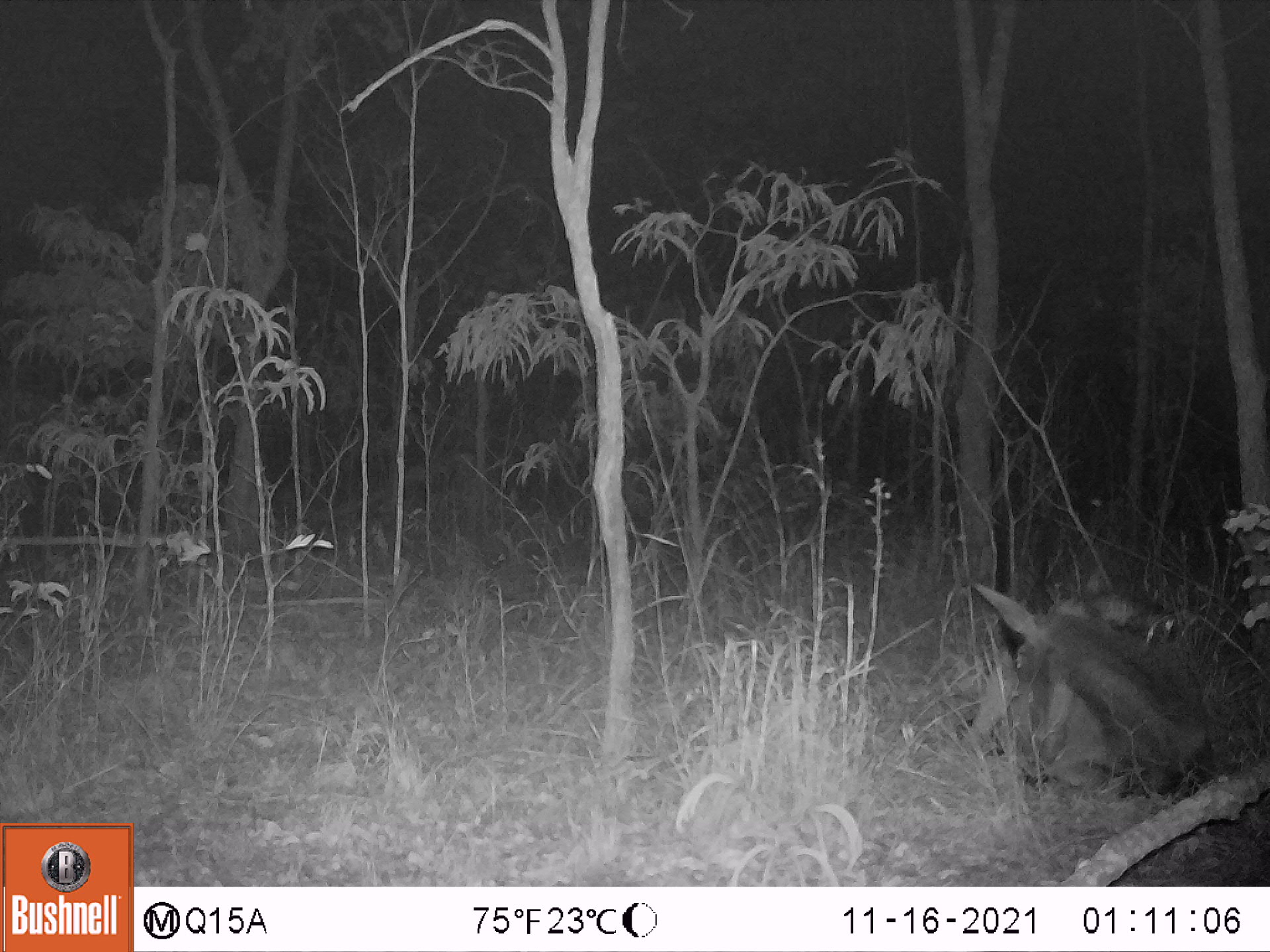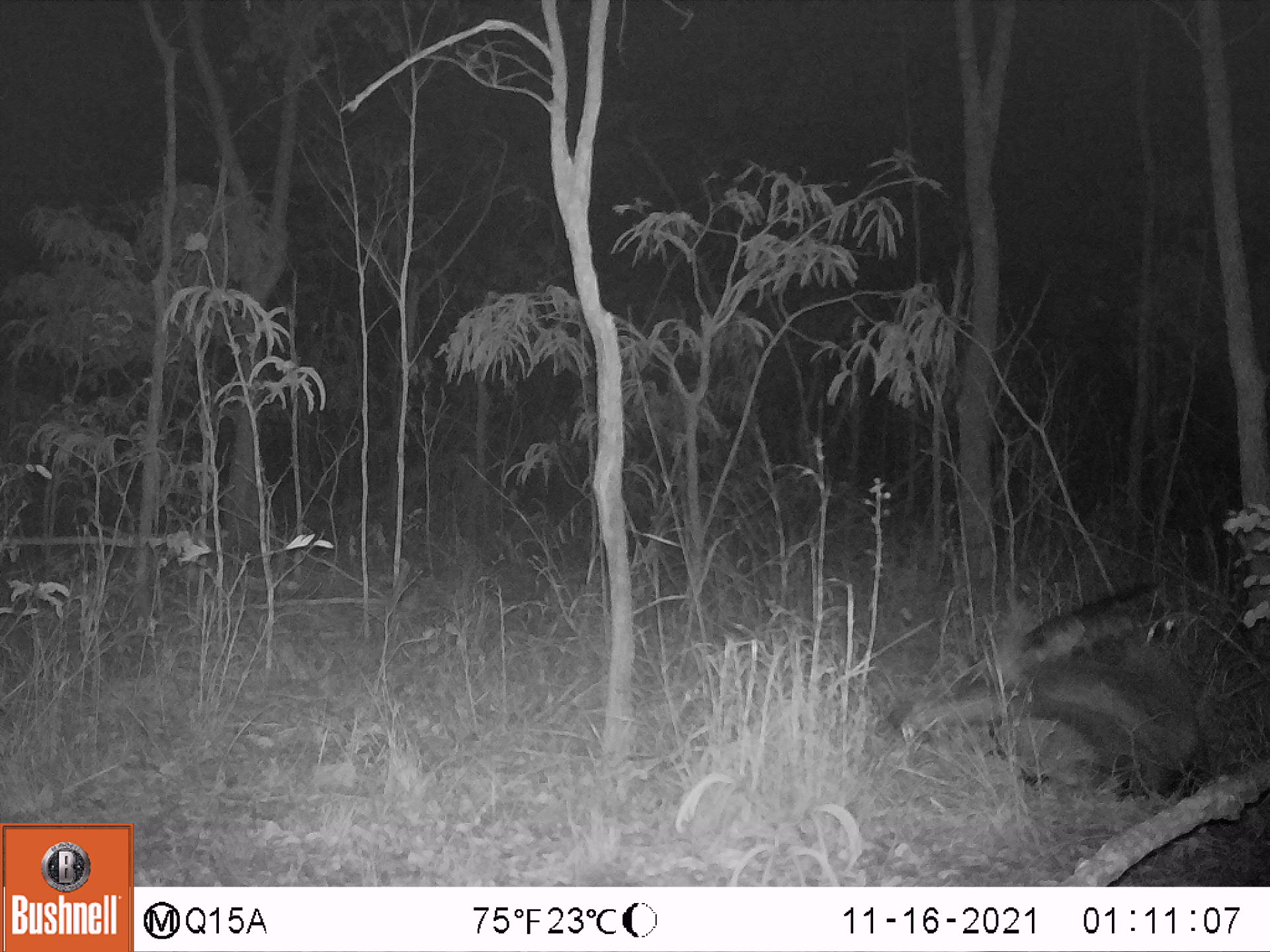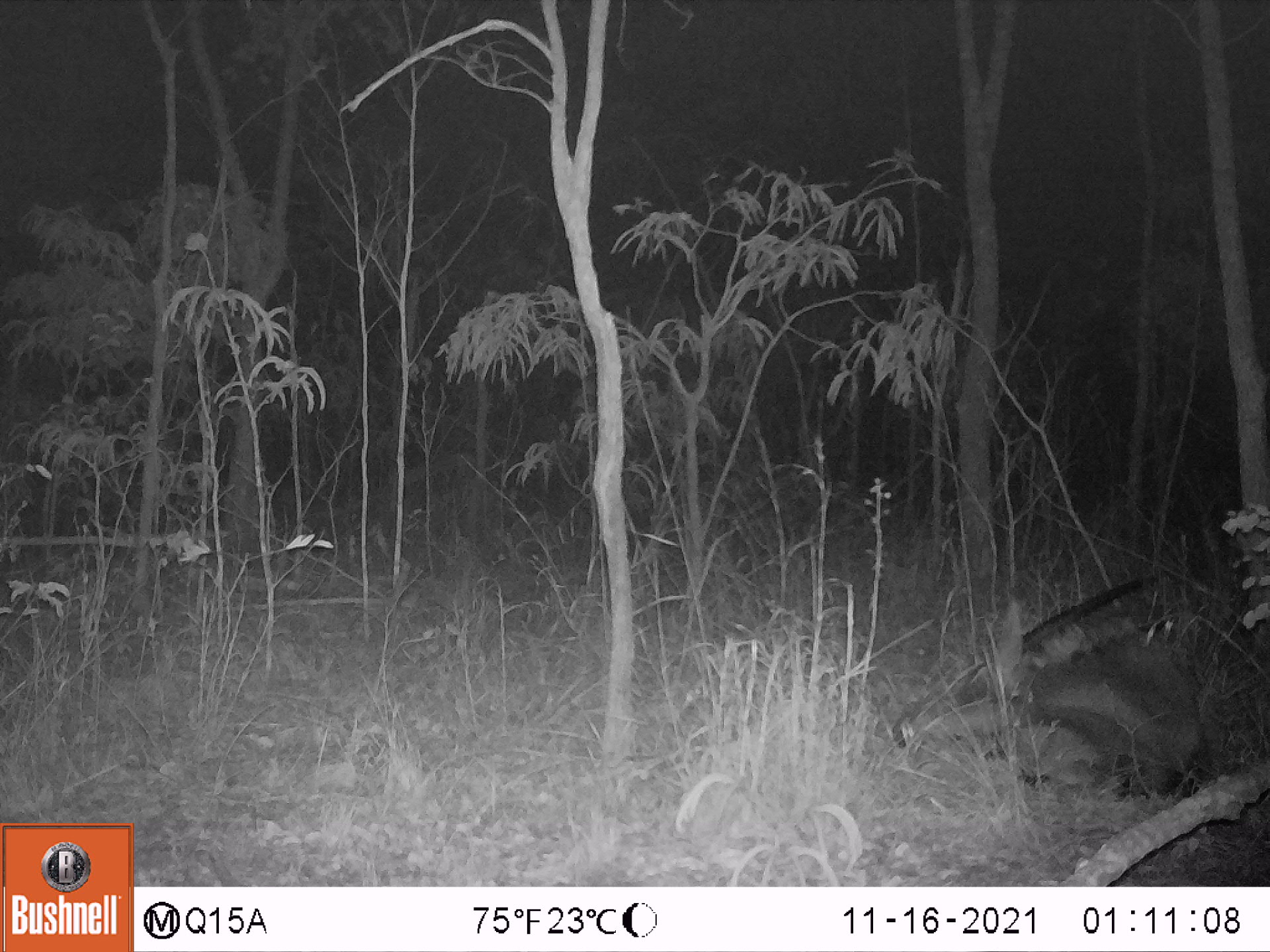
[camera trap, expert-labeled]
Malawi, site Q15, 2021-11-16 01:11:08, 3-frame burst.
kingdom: Animalia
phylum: Chordata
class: Mammalia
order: Artiodactyla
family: Bovidae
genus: Hippotragus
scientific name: Hippotragus niger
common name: sable antelope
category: sable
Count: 1.